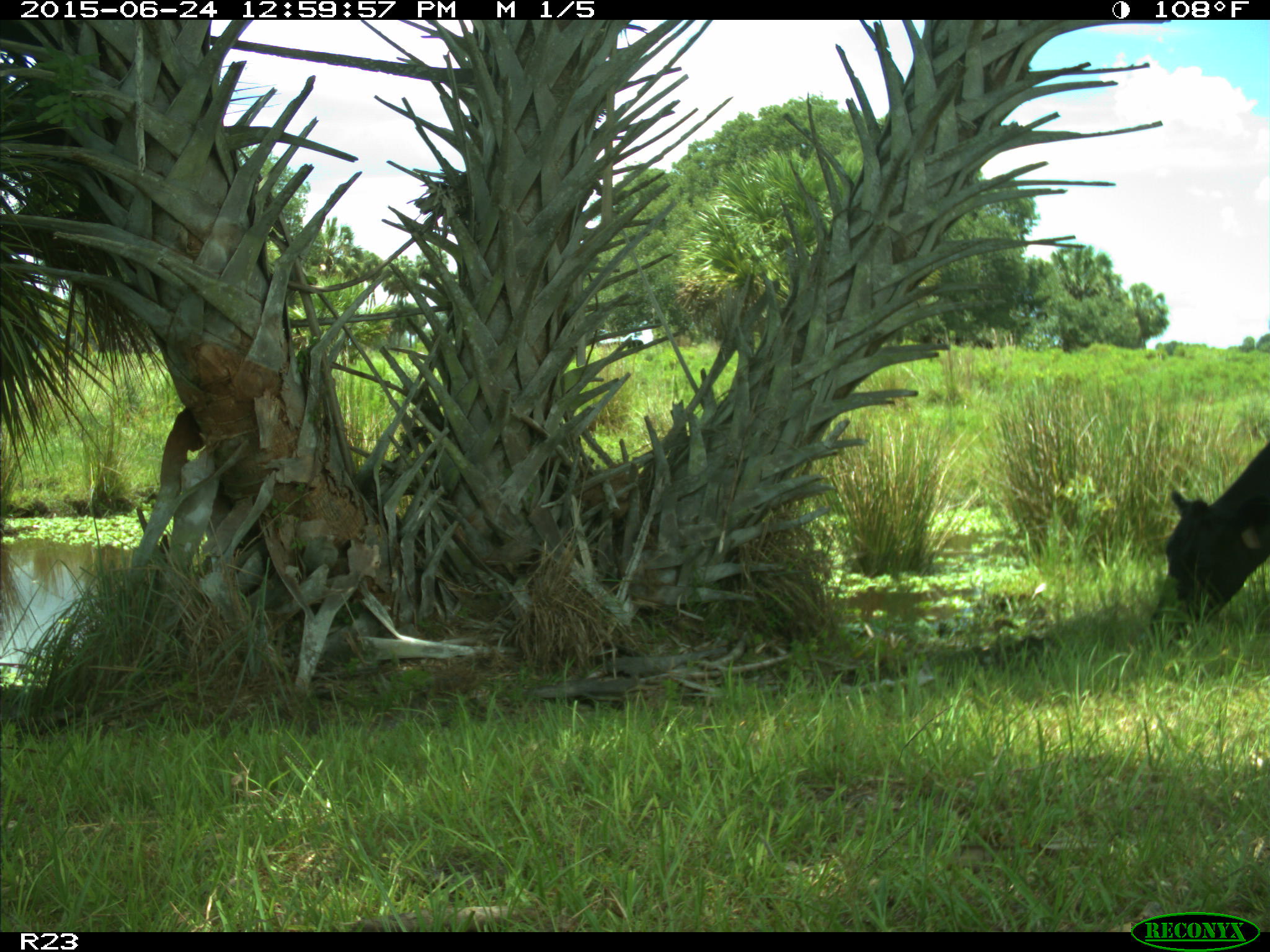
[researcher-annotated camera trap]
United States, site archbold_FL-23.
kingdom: Animalia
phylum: Chordata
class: Mammalia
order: Artiodactyla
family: Bovidae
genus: Bos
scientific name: Bos taurus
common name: domestic cow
Bos taurus (domestic cow).